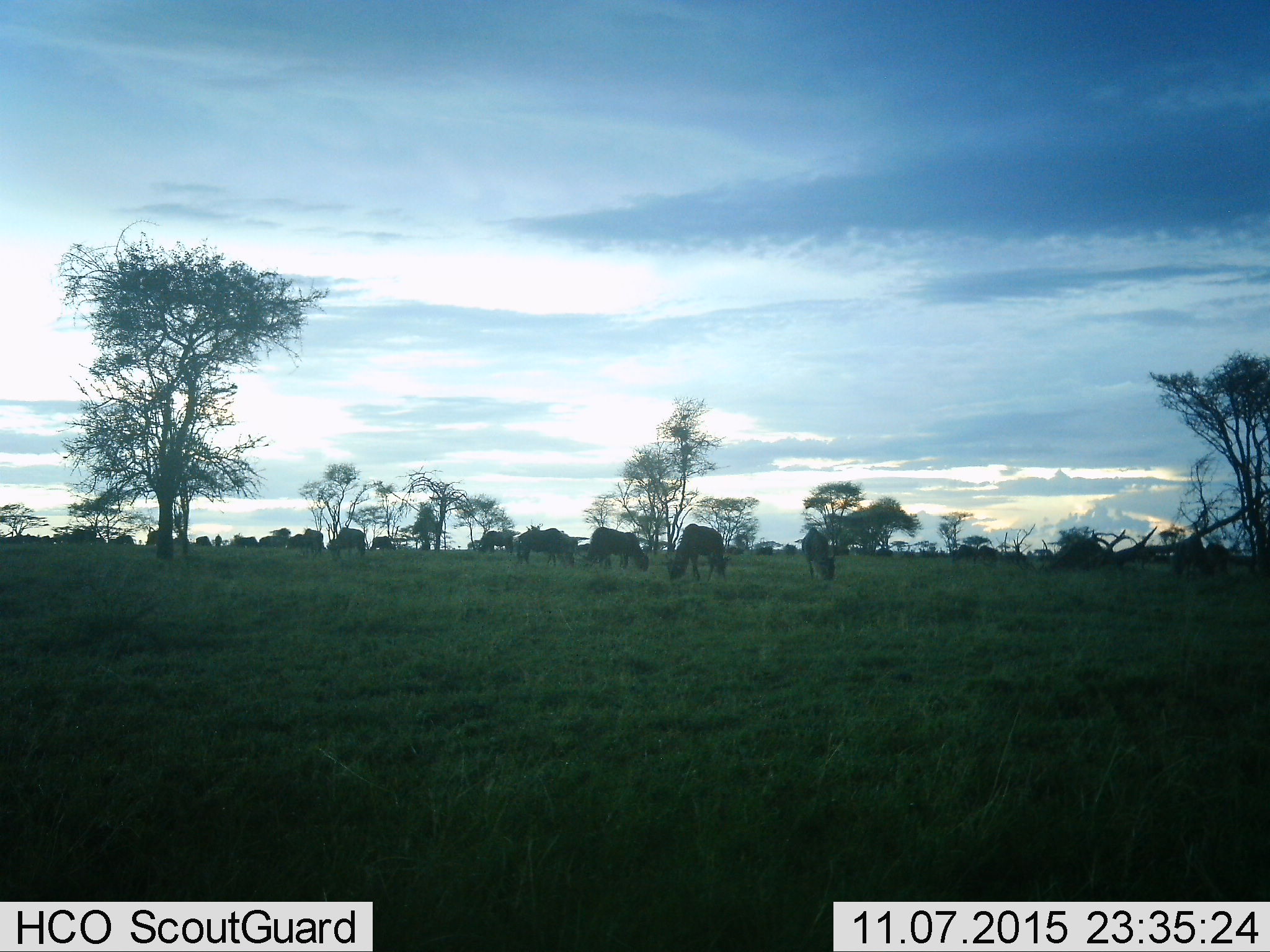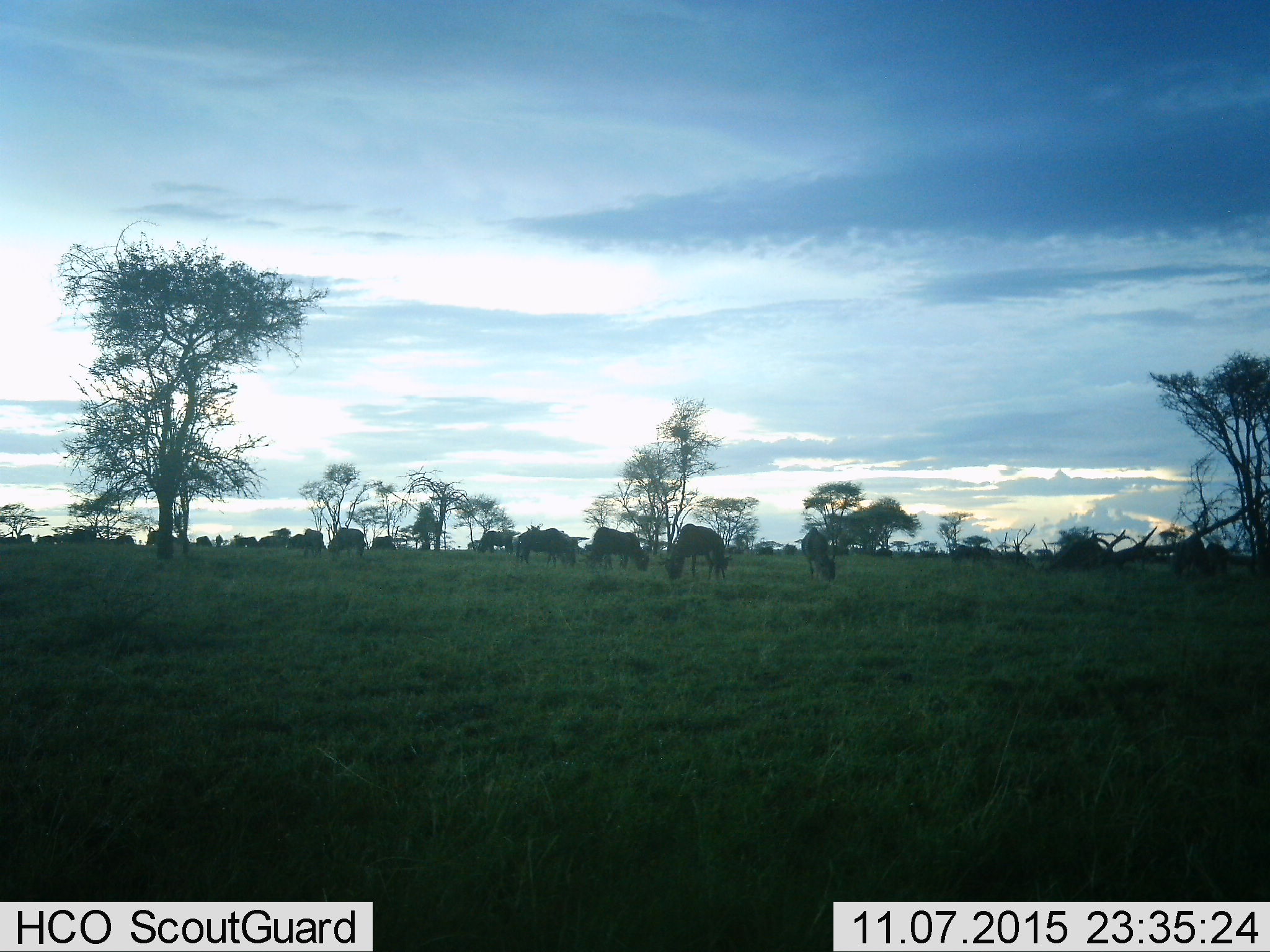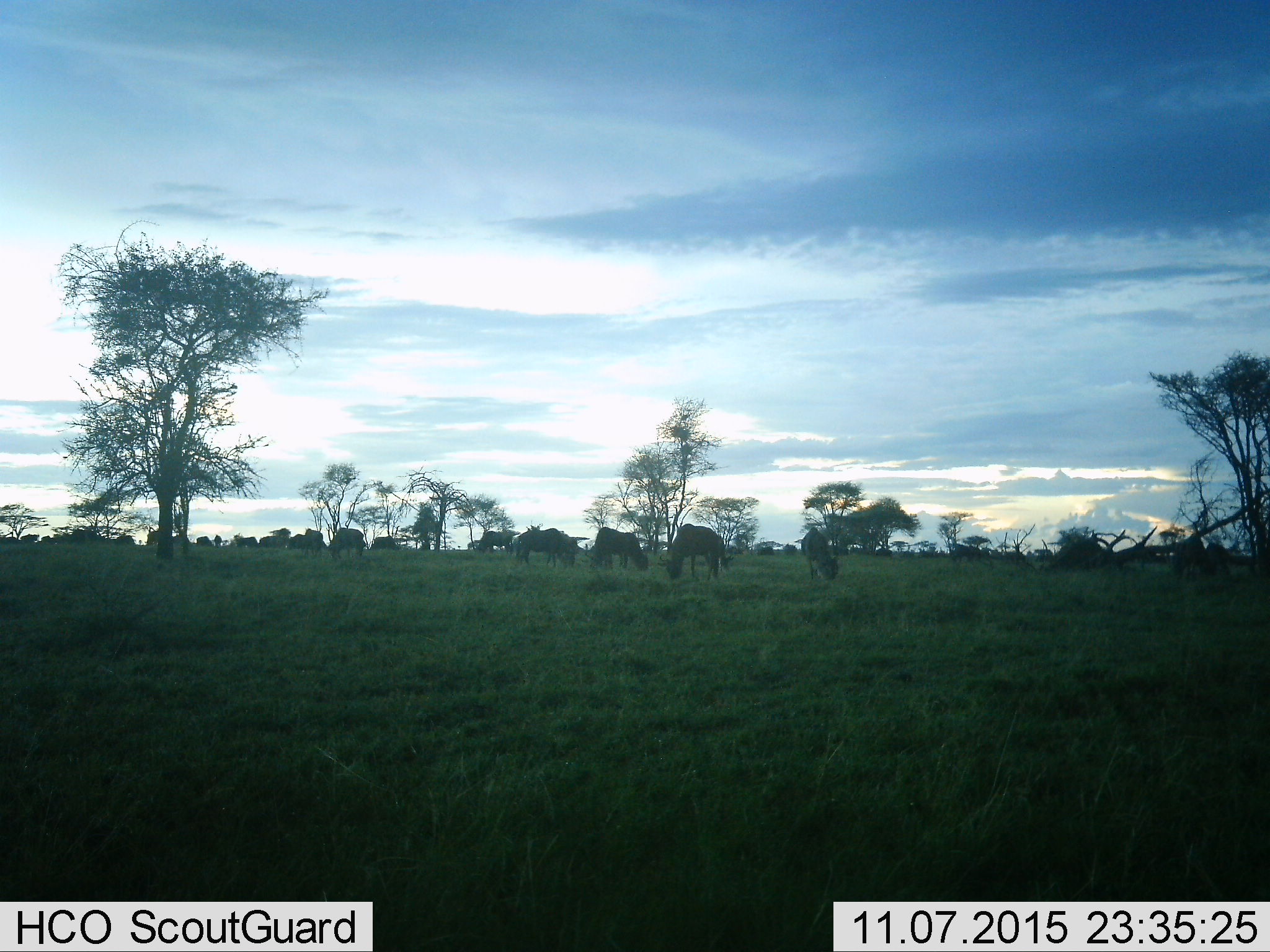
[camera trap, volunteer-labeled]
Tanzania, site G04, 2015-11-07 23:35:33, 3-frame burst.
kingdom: Animalia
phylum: Chordata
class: Mammalia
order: Artiodactyla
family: Bovidae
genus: Connochaetes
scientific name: Connochaetes taurinus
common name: blue wildebeest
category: wildebeest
Wildebeest (blue wildebeest) (Connochaetes taurinus), count 11-50. Behavior (volunteer vote fractions): standing 55%, resting 9%, moving 27%, interacting 9%. Young present (vote fraction): 9%. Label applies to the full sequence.